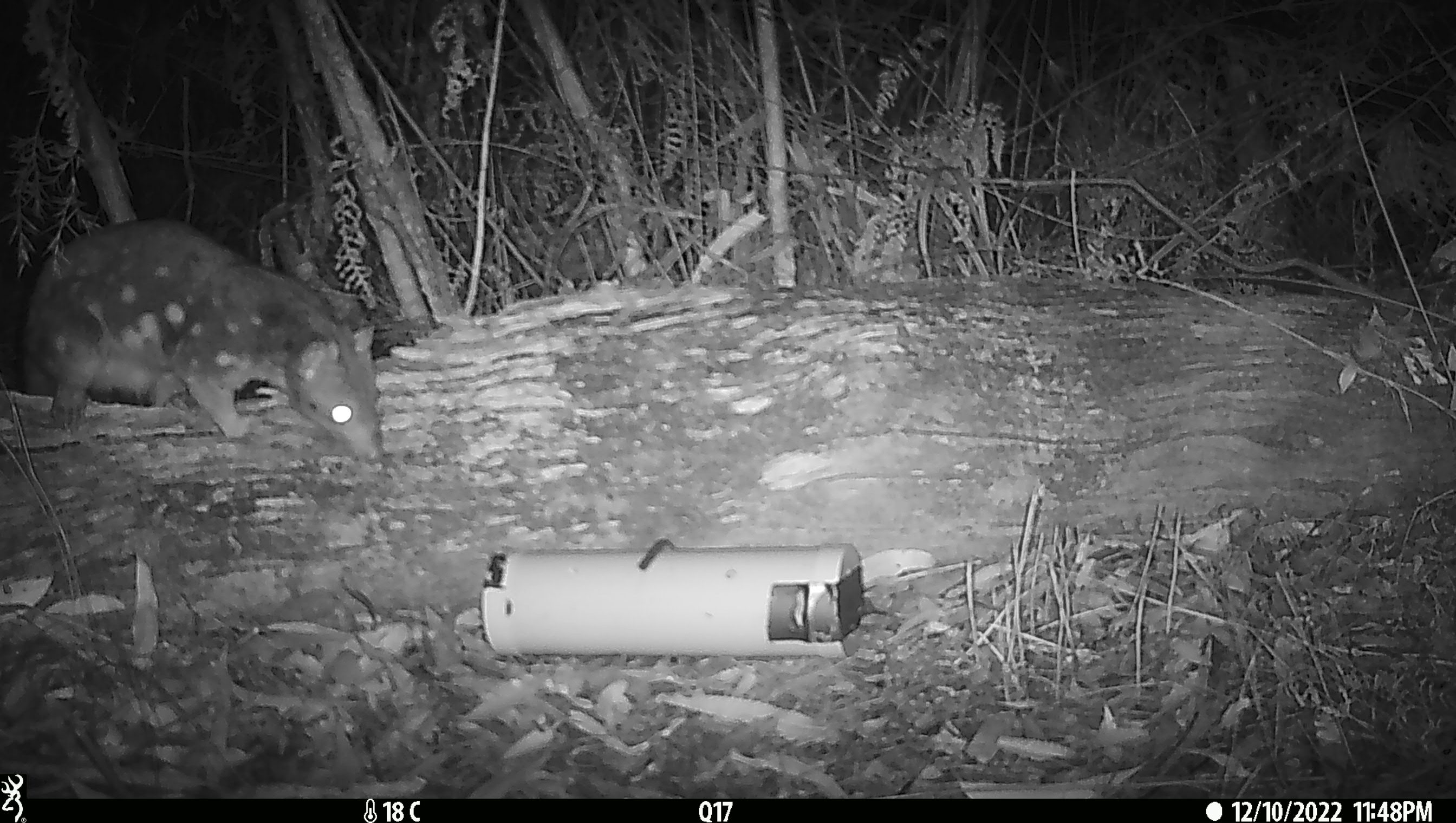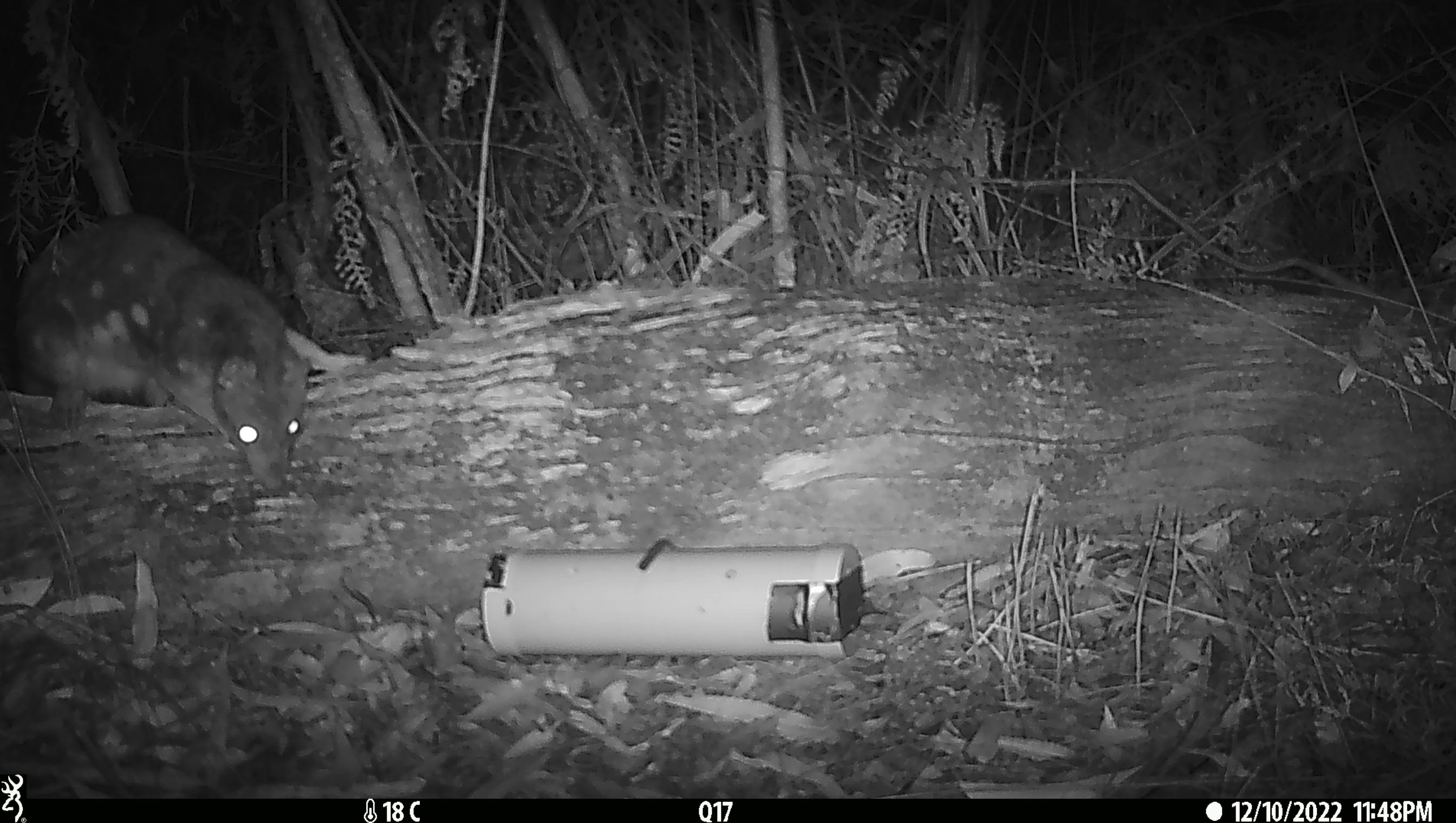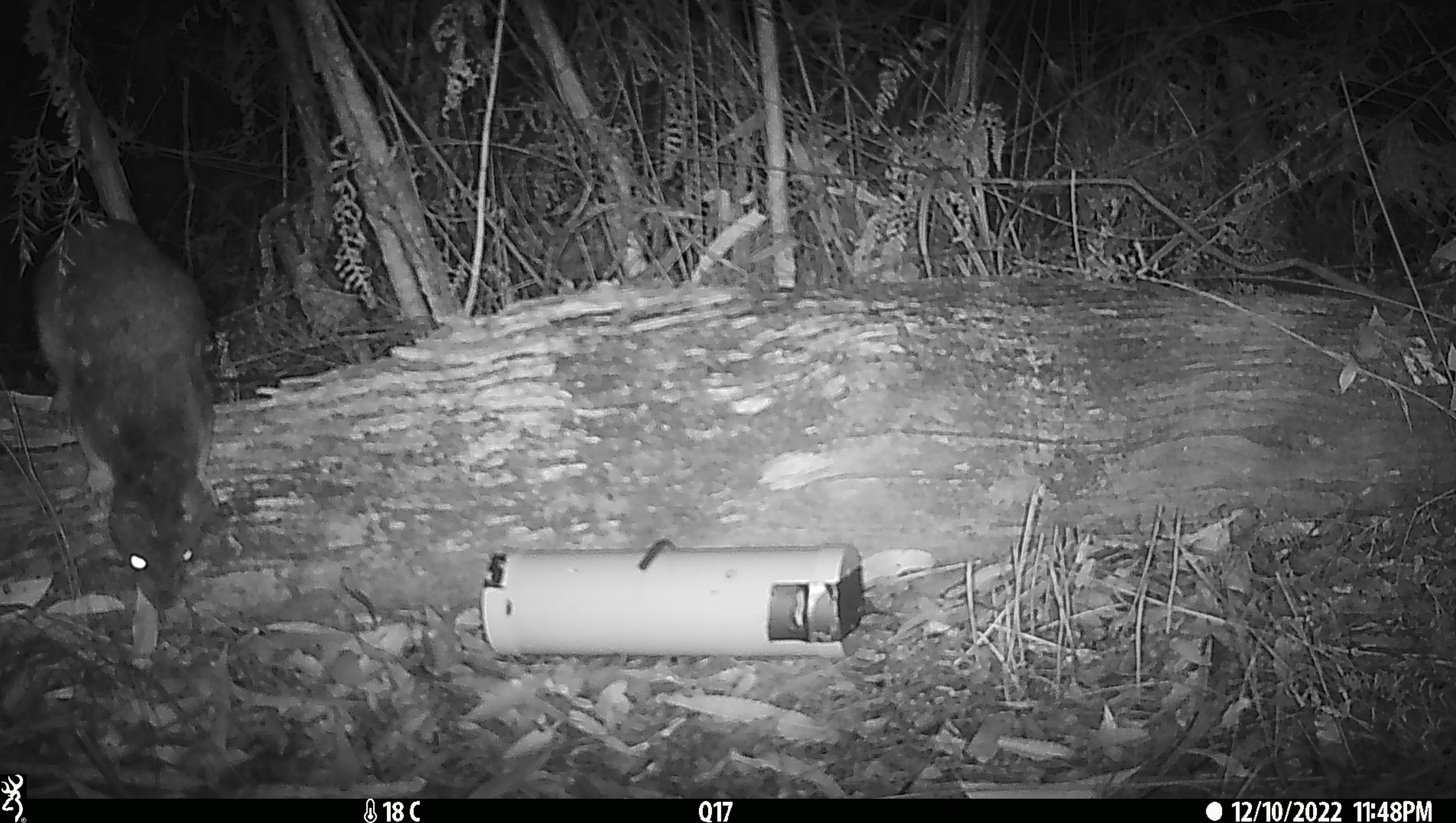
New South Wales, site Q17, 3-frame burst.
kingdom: Animalia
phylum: Chordata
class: Mammalia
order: Dasyuromorphia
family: Dasyuridae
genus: Dasyurus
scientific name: Dasyurus maculatus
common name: spotted-tailed quoll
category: quoll